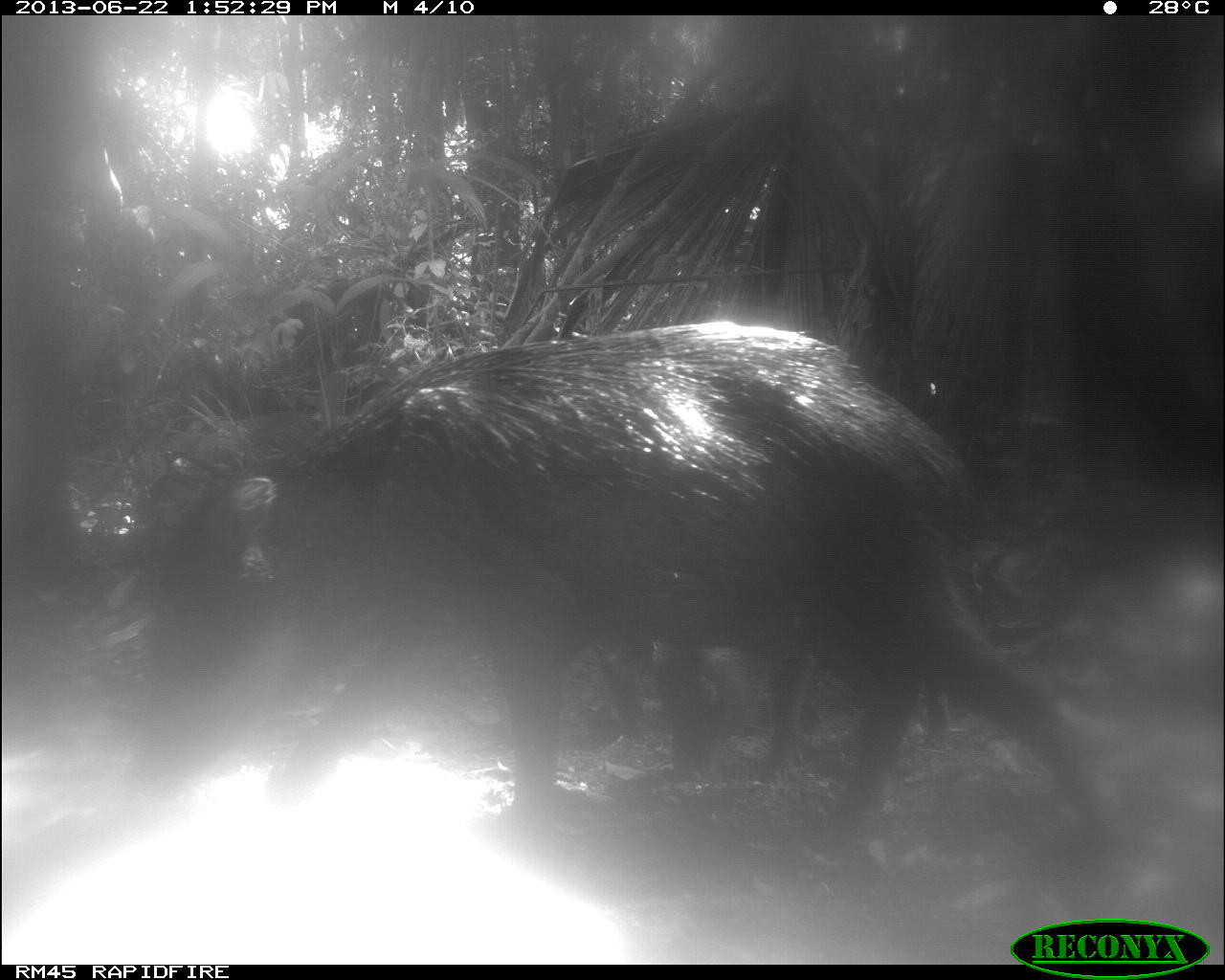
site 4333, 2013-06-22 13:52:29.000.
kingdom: Animalia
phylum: Chordata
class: Mammalia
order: Artiodactyla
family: Tayassuidae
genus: Tayassu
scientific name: Tayassu pecari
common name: white-lipped peccary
Tayassu pecari (white-lipped peccary), count 3.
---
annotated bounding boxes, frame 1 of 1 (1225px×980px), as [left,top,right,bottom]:
tayassu pecari: [125,317,1135,882]